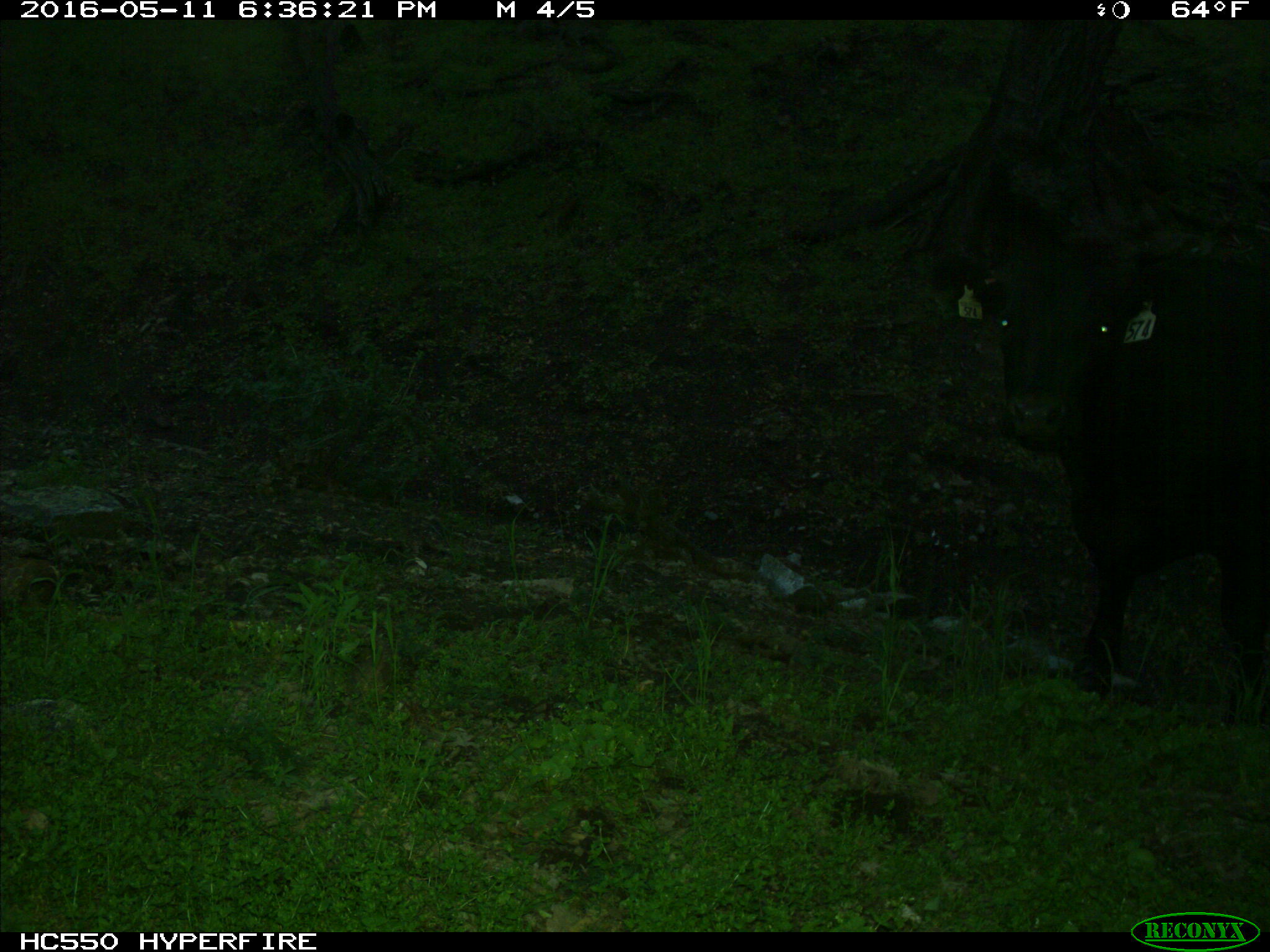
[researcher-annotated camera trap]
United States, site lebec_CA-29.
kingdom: Animalia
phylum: Chordata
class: Mammalia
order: Artiodactyla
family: Bovidae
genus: Bos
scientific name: Bos taurus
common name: domestic cow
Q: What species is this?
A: Bos taurus (domestic cow).